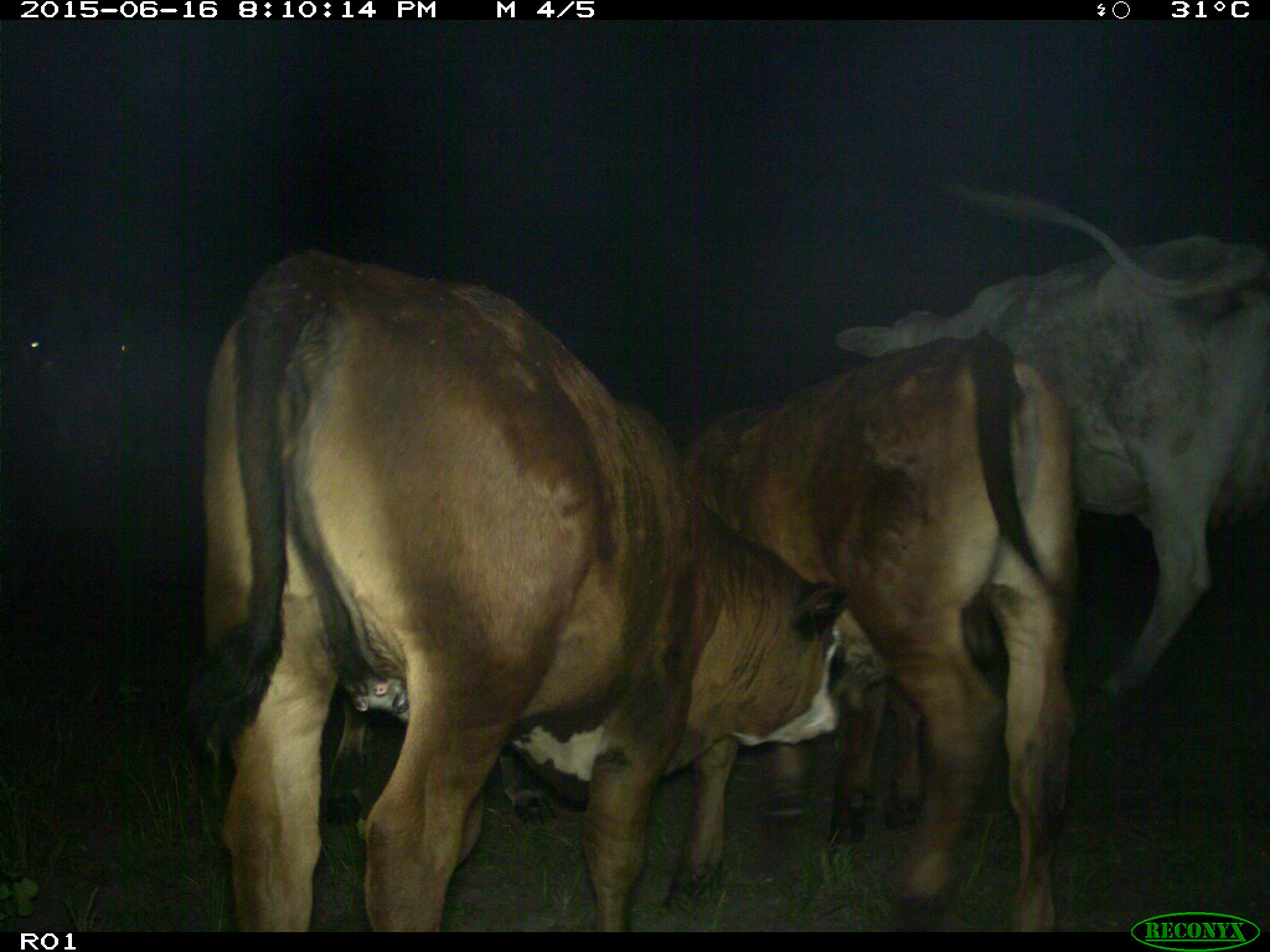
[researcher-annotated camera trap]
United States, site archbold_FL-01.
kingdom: Animalia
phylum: Chordata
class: Mammalia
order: Artiodactyla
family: Bovidae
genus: Bos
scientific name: Bos taurus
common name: domestic cow